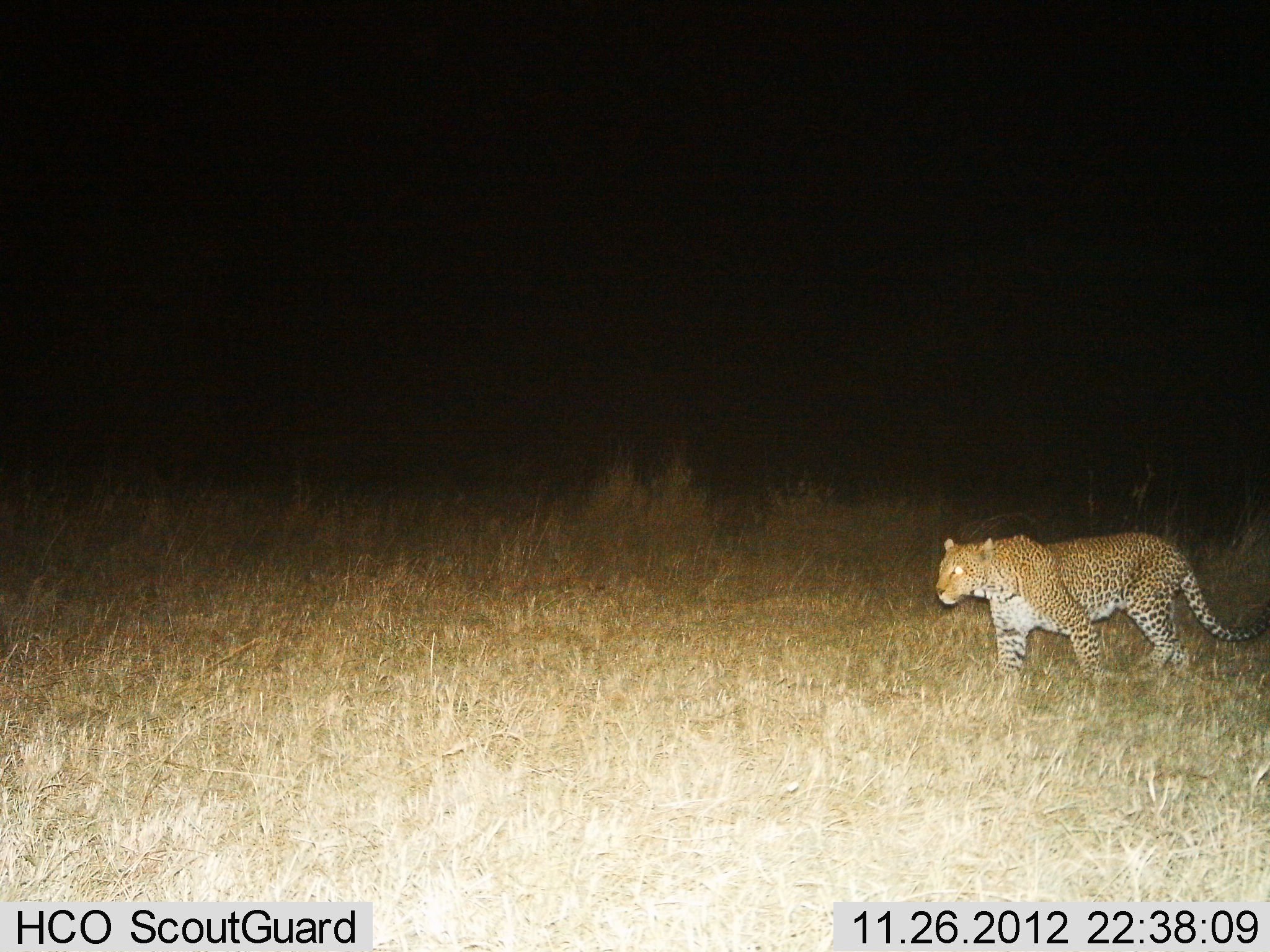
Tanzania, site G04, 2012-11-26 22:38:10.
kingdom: Animalia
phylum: Chordata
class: Mammalia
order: Carnivora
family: Felidae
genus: Panthera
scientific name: Panthera pardus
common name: leopard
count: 1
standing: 8%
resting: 0%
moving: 96%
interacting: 0%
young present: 0%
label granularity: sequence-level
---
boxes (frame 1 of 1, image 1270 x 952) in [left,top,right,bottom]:
animal: [935,531,1270,688]